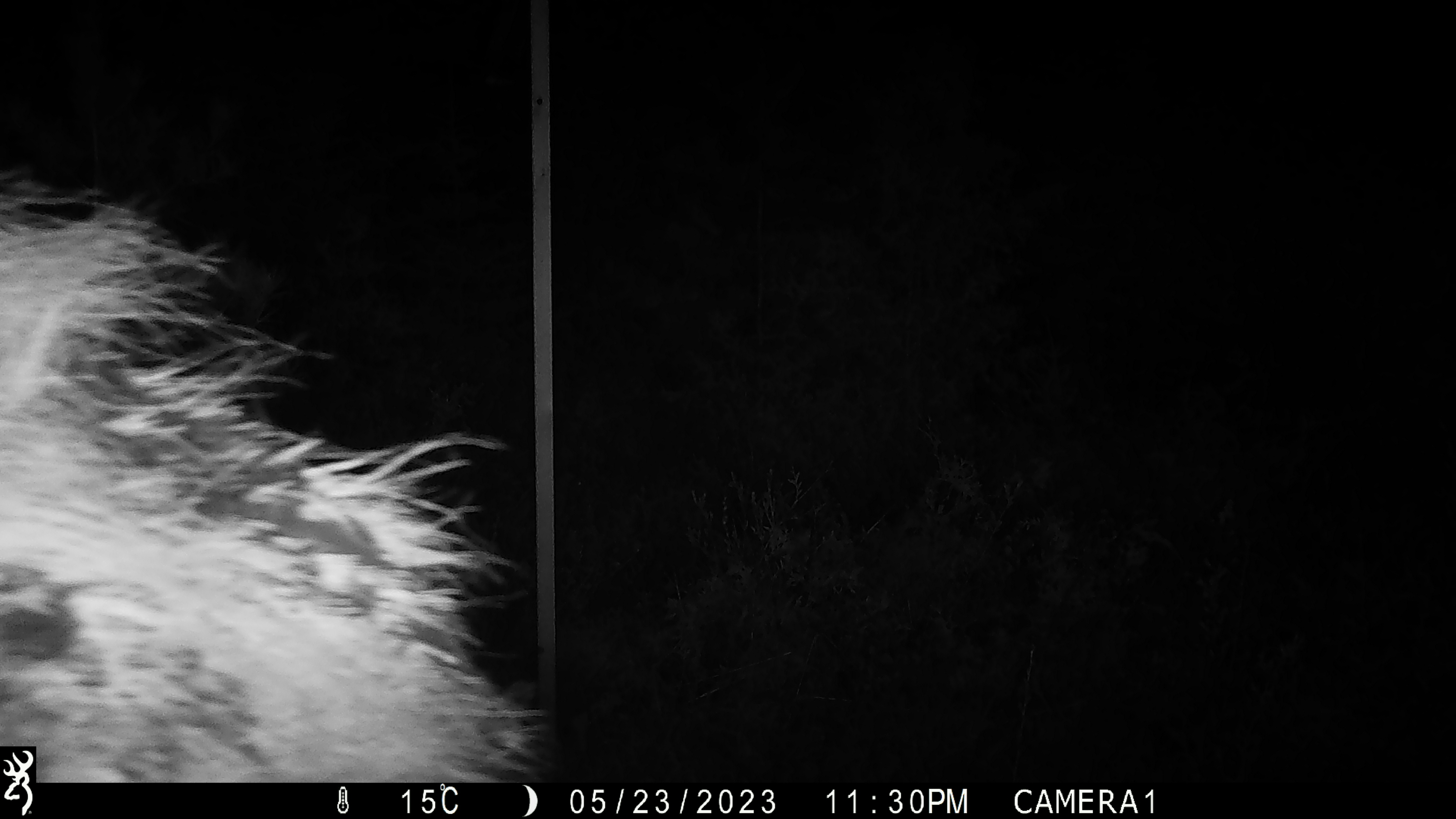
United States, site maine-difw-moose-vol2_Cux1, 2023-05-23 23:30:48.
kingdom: Animalia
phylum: Chordata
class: Mammalia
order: Artiodactyla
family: Cervidae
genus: Alces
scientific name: Alces alces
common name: moose